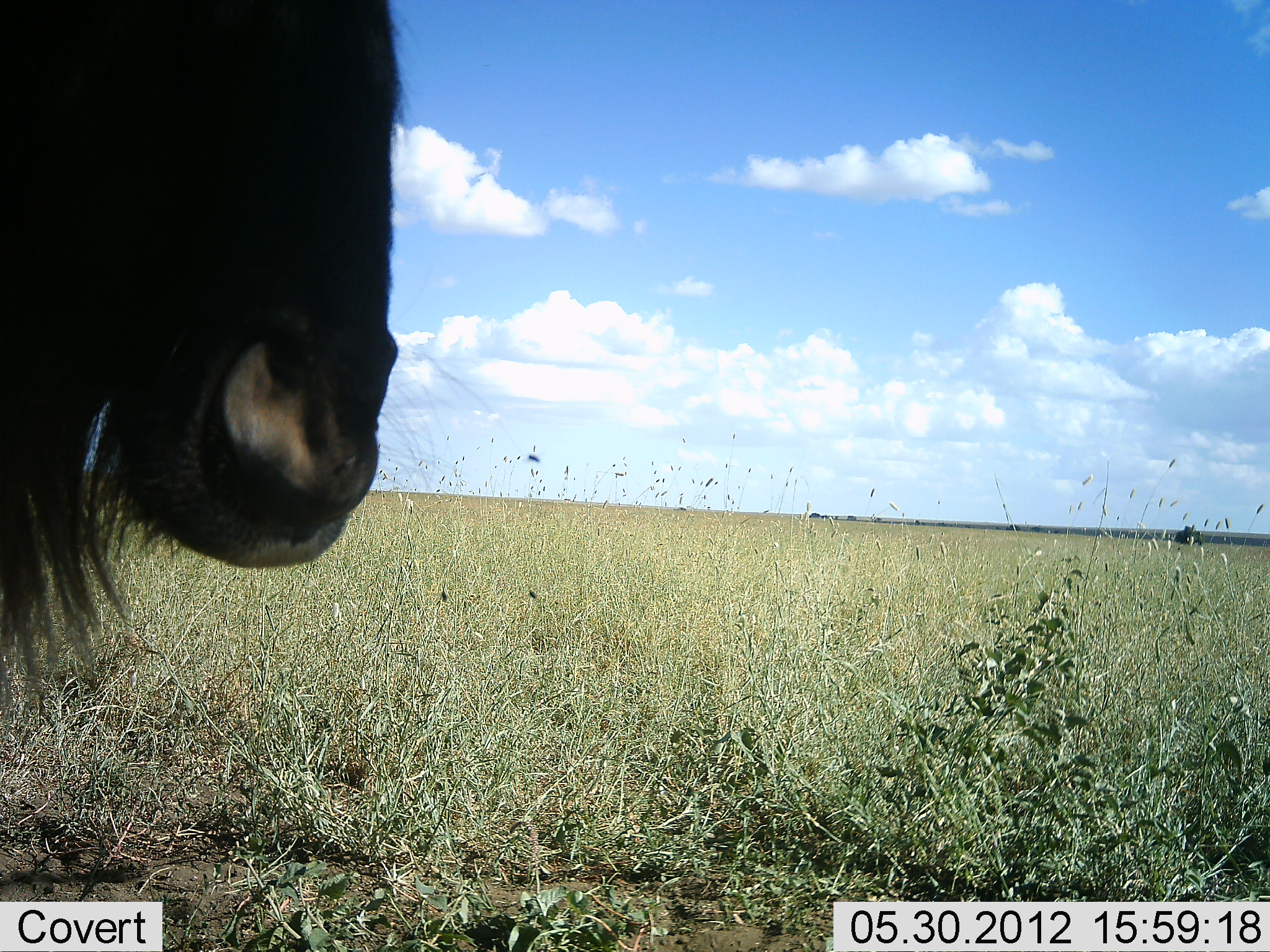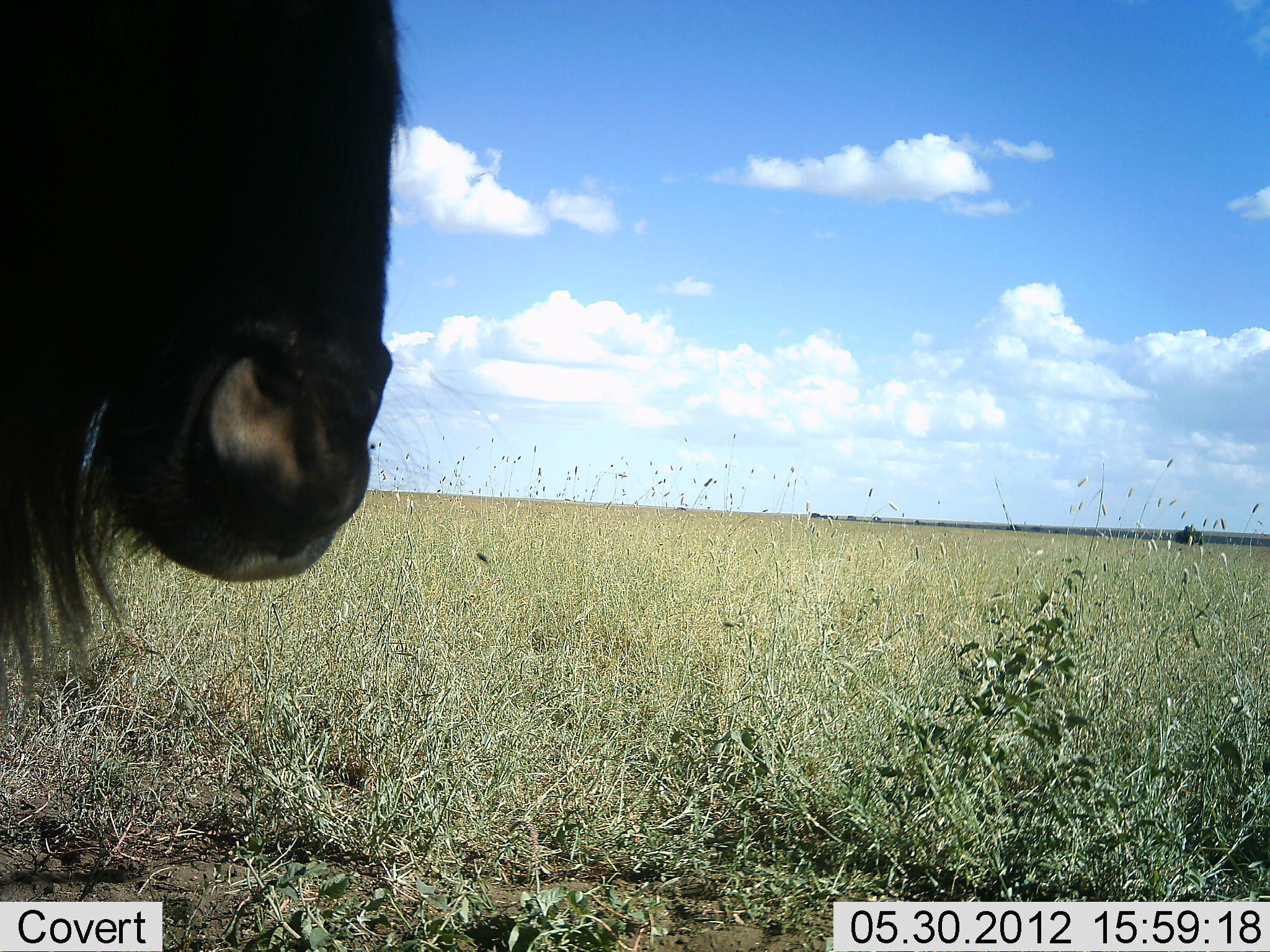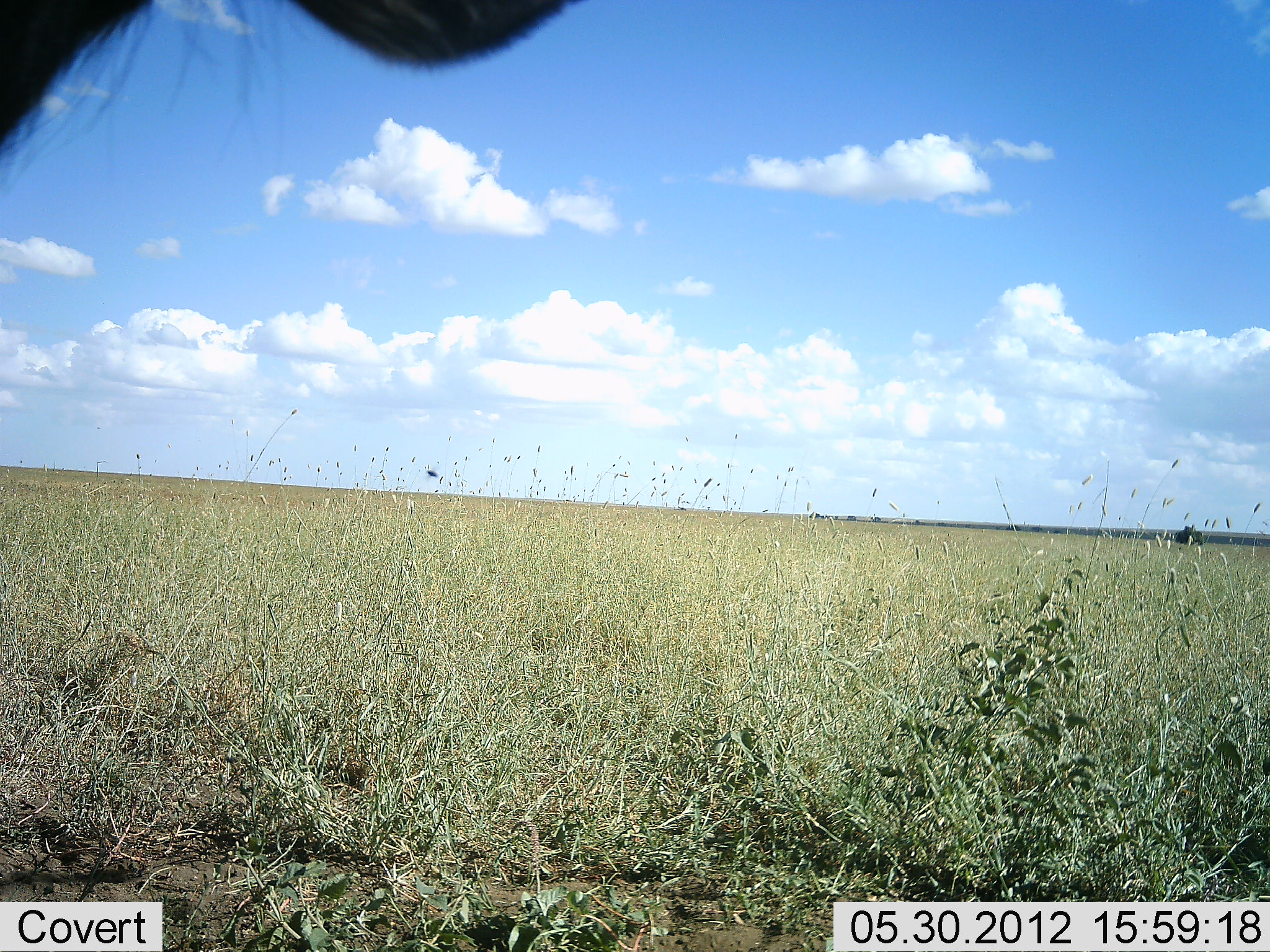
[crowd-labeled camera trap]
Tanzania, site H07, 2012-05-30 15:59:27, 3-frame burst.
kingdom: Animalia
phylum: Chordata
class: Mammalia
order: Artiodactyla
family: Bovidae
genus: Connochaetes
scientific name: Connochaetes taurinus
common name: blue wildebeest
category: wildebeest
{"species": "wildebeest (blue wildebeest) (Connochaetes taurinus)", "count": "1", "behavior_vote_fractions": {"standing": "70%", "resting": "20%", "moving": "20%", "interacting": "0%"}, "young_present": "0%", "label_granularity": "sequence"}